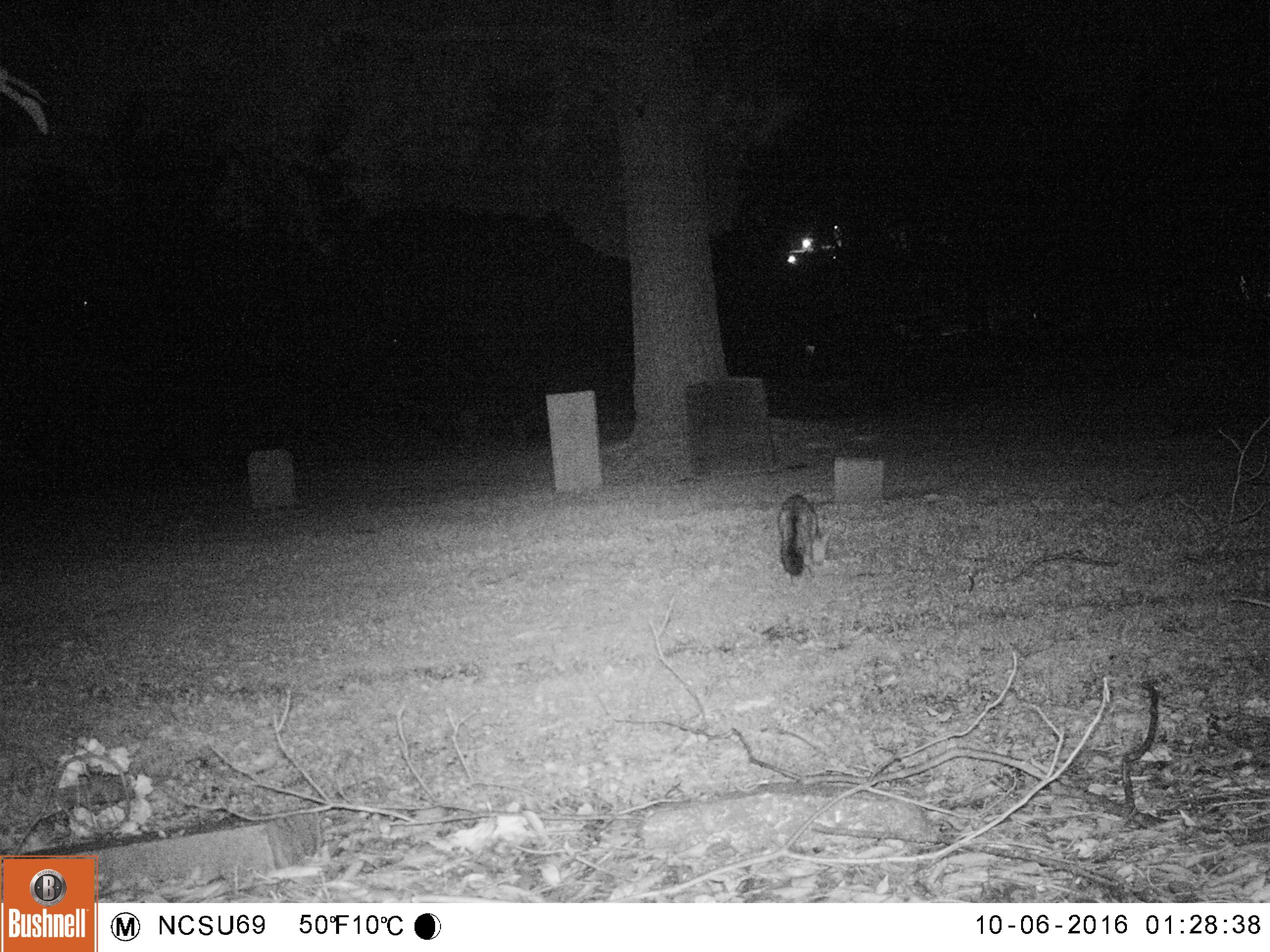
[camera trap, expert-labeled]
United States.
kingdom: Animalia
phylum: Chordata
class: Mammalia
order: Carnivora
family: Canidae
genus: Urocyon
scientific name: Urocyon cinereoargenteus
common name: gray fox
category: Grey Fox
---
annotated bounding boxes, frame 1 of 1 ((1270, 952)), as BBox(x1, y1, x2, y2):
Grey Fox: BBox(764, 491, 838, 580)